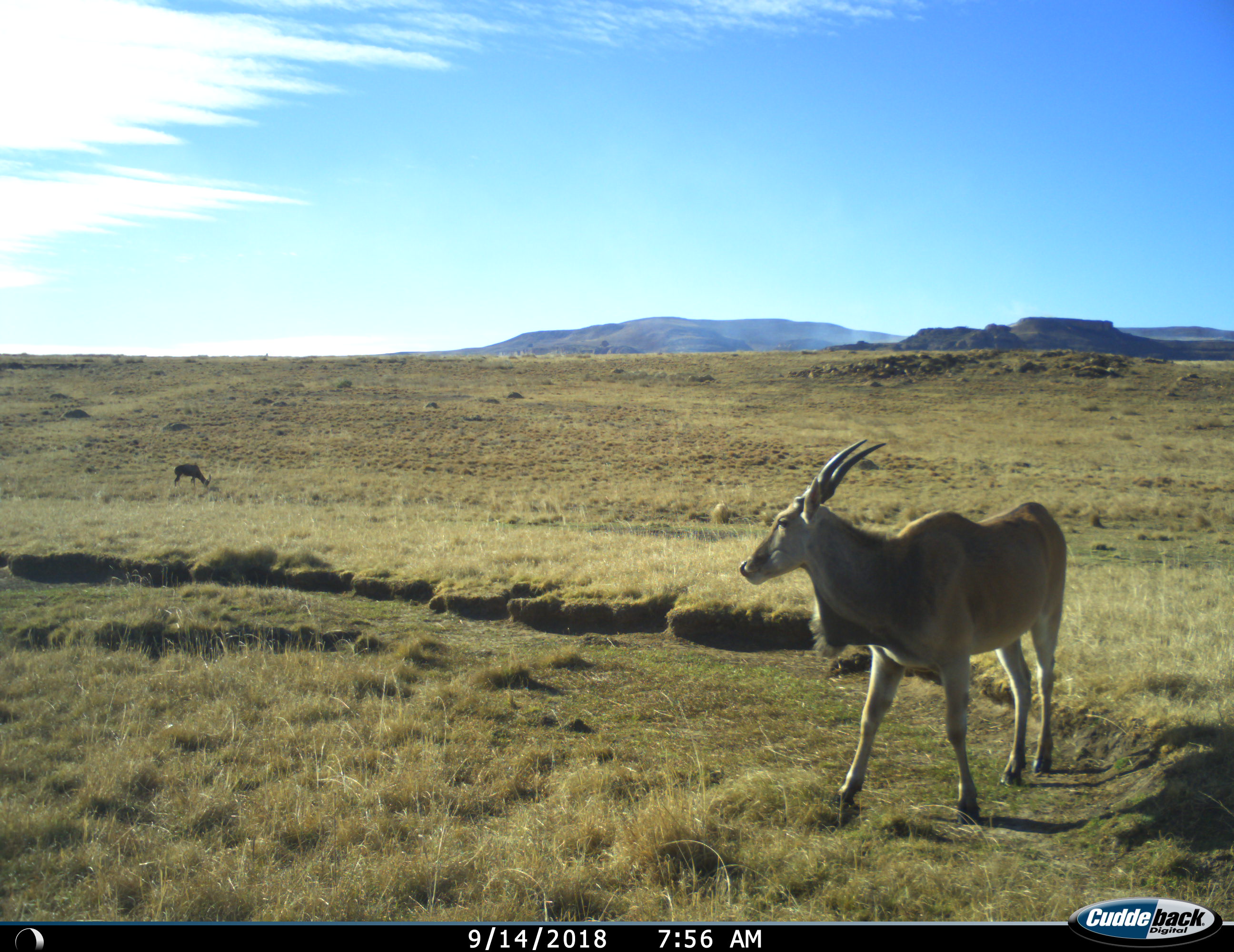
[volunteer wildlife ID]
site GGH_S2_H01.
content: unidentified animal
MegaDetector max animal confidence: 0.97